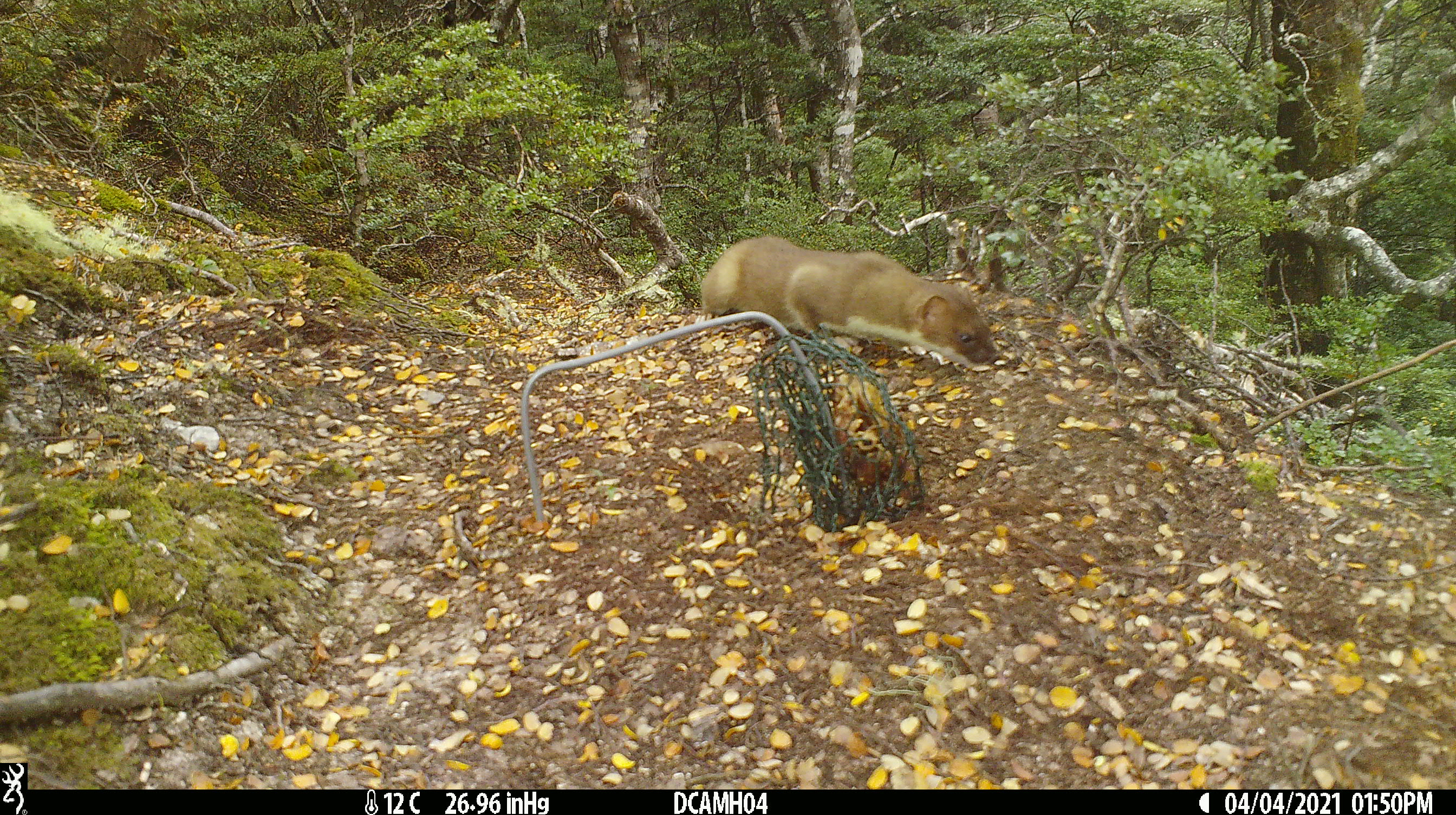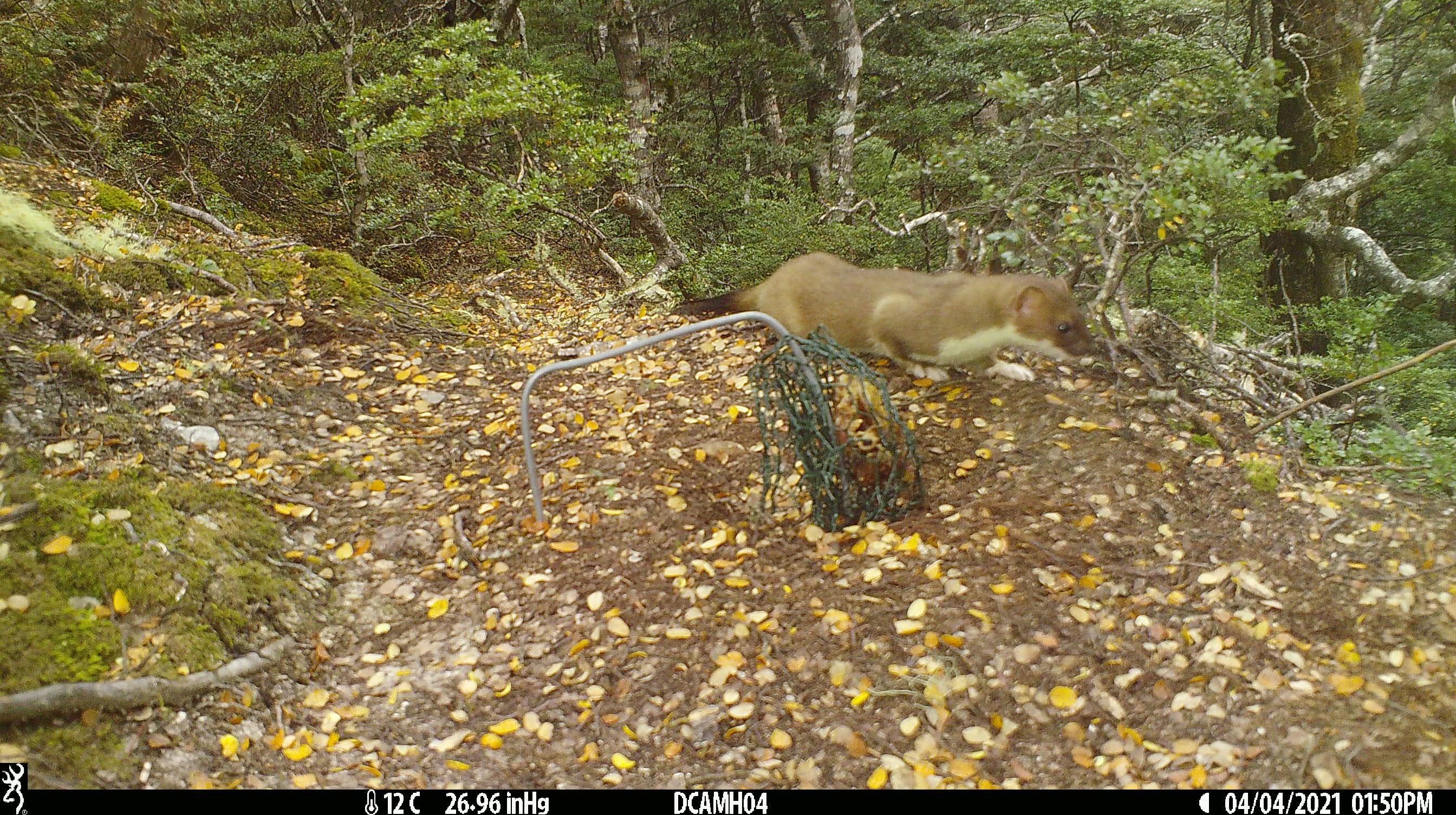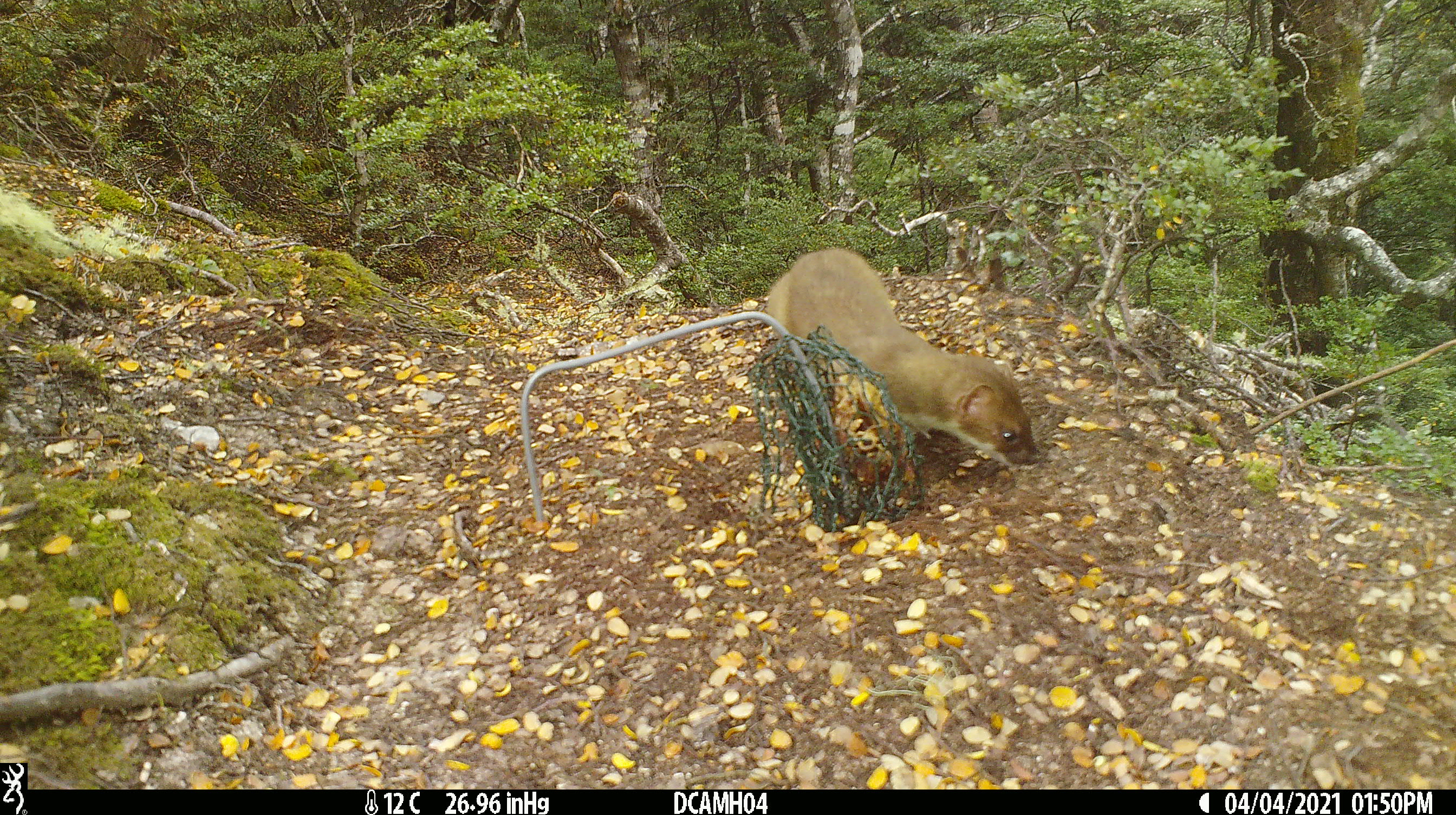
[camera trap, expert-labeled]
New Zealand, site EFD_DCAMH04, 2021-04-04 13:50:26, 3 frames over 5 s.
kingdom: Animalia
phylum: Chordata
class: Mammalia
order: Carnivora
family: Mustelidae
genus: Mustela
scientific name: Mustela erminea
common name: stoat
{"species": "stoat (Mustela erminea)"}